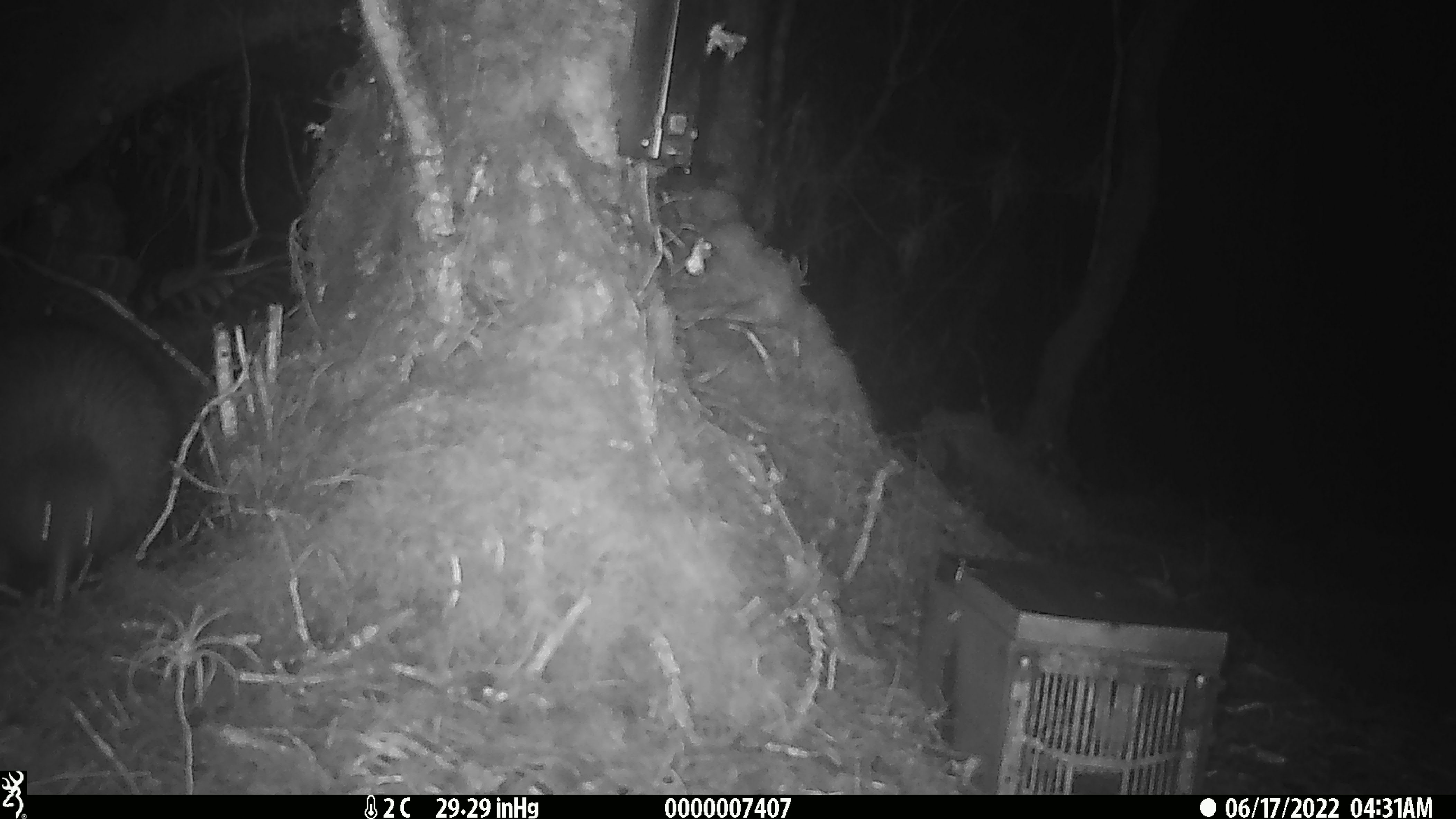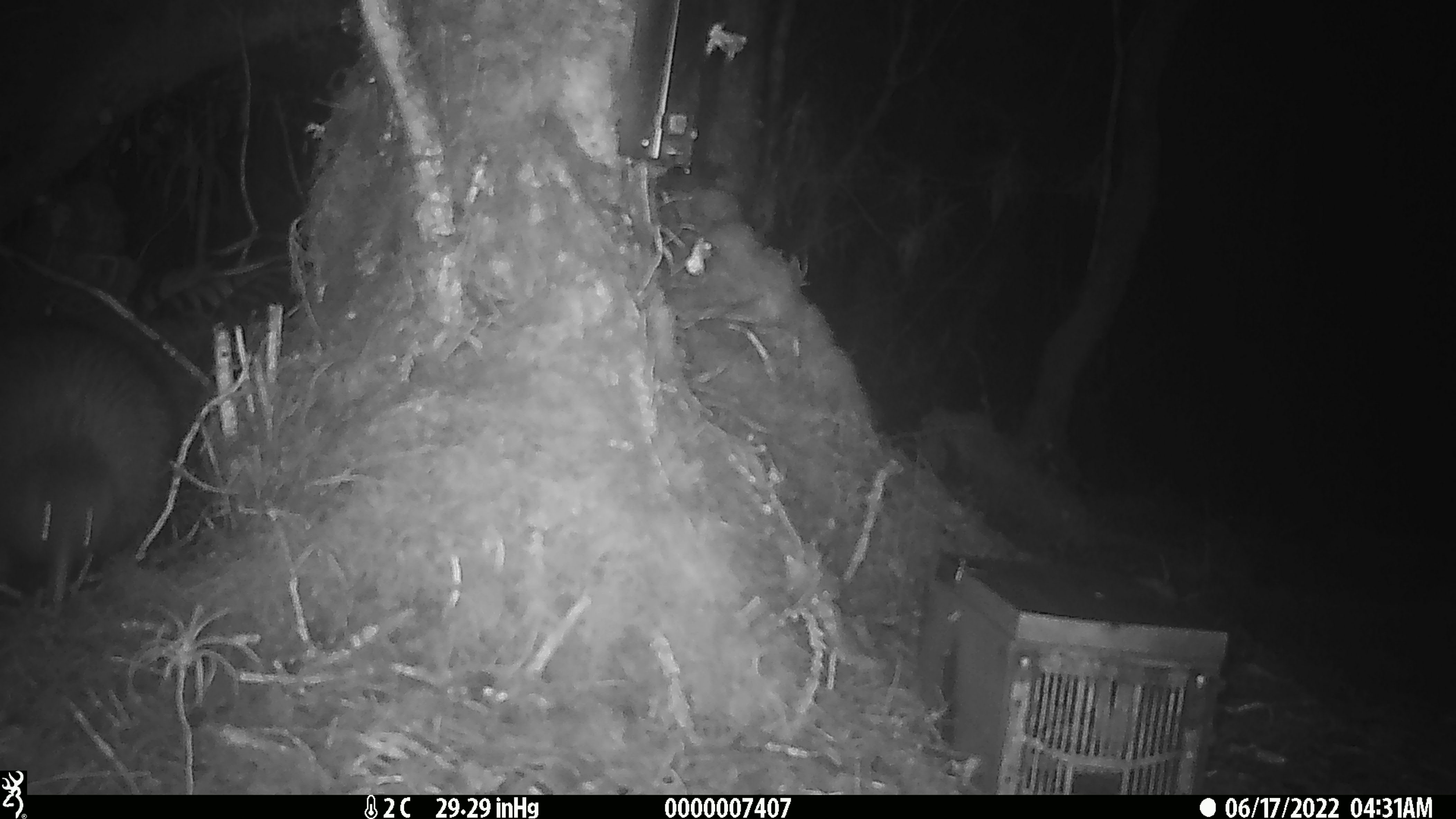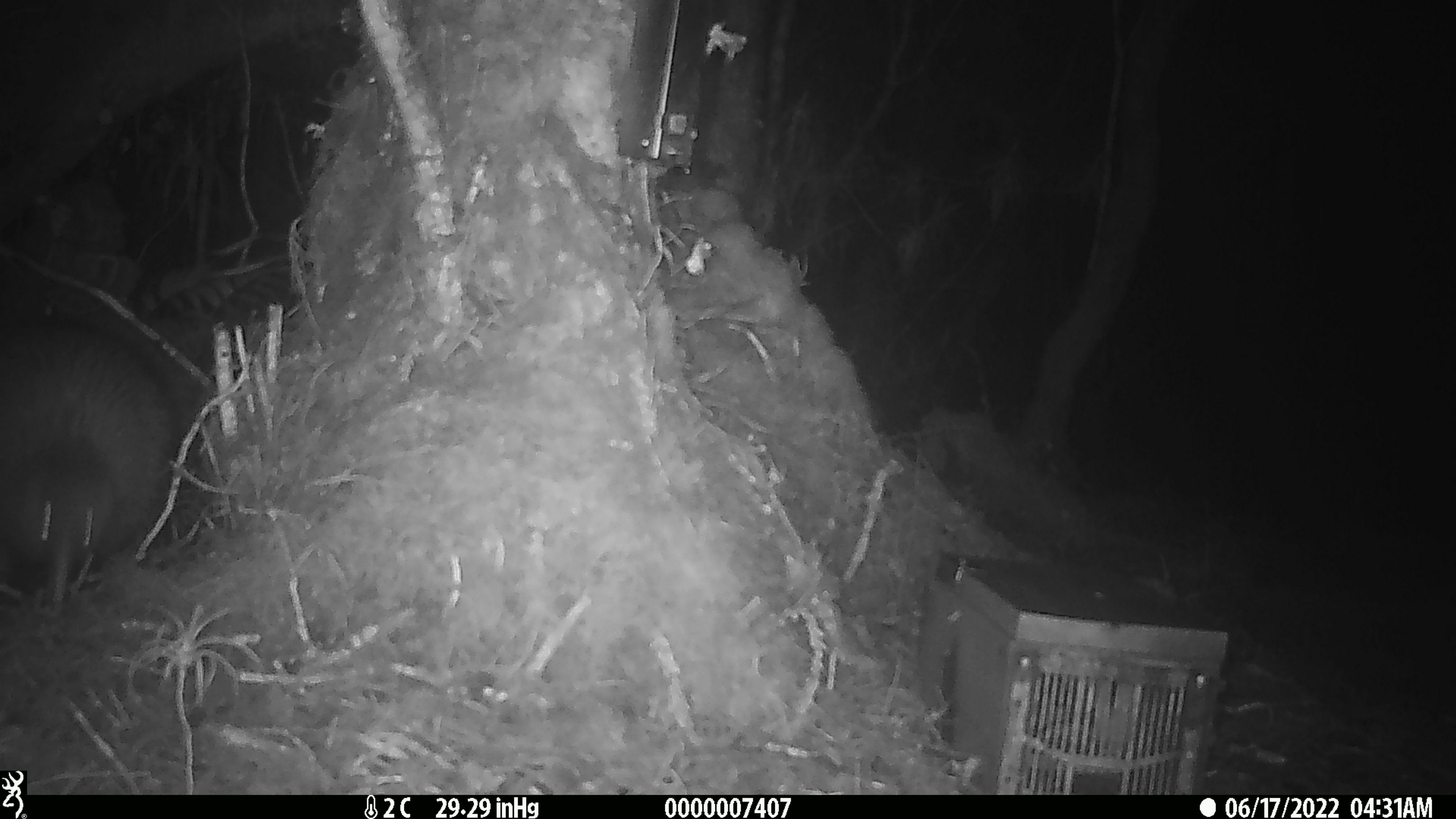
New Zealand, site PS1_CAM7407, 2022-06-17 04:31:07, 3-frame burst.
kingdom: Animalia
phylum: Chordata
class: Aves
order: Apterygiformes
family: Apterygidae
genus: Apteryx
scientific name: Apteryx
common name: kiwi